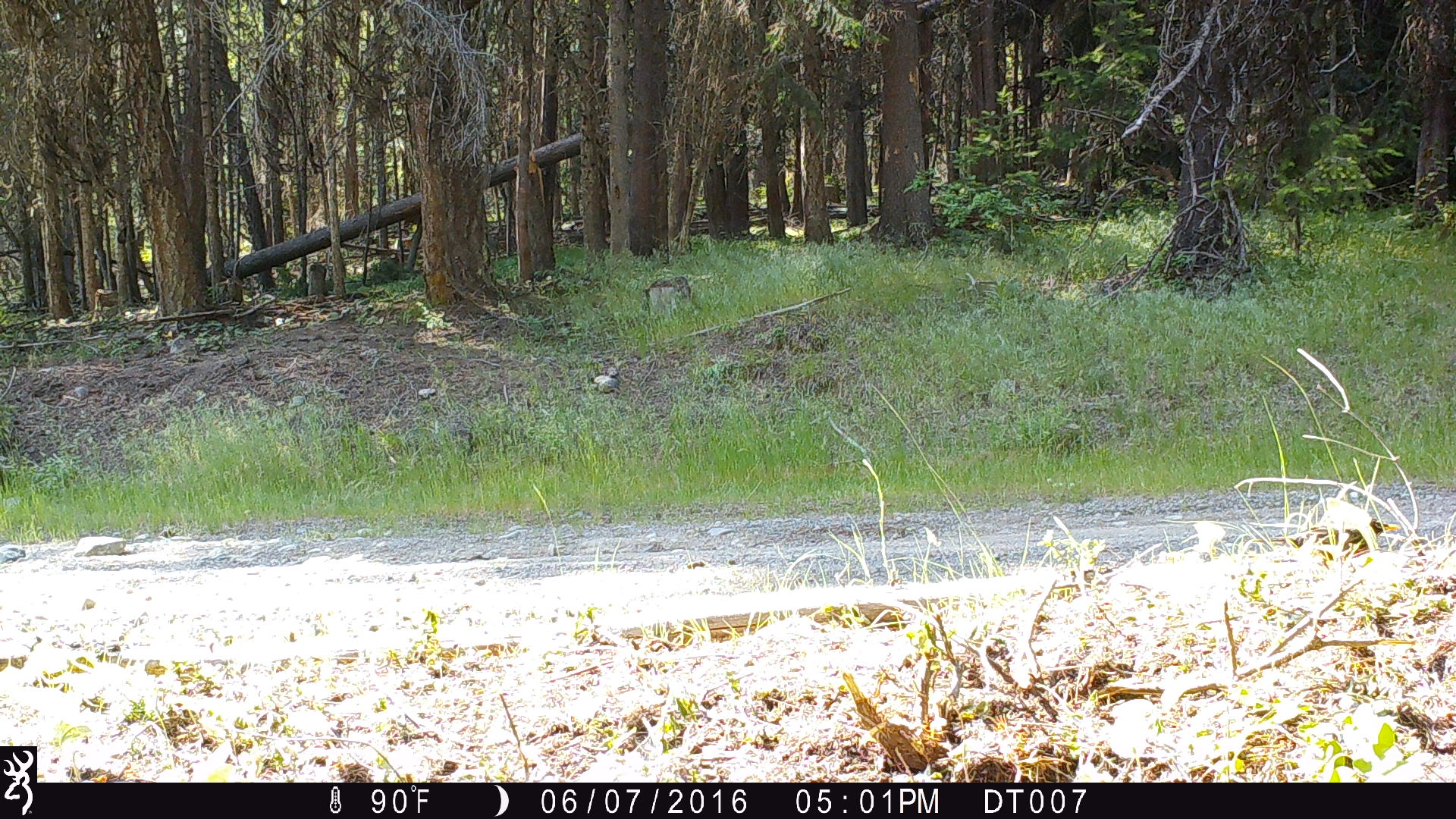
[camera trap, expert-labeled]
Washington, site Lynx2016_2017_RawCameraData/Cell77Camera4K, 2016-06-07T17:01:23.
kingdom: Animalia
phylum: Chordata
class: Aves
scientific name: Aves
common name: birds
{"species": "Aves (birds)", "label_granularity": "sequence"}